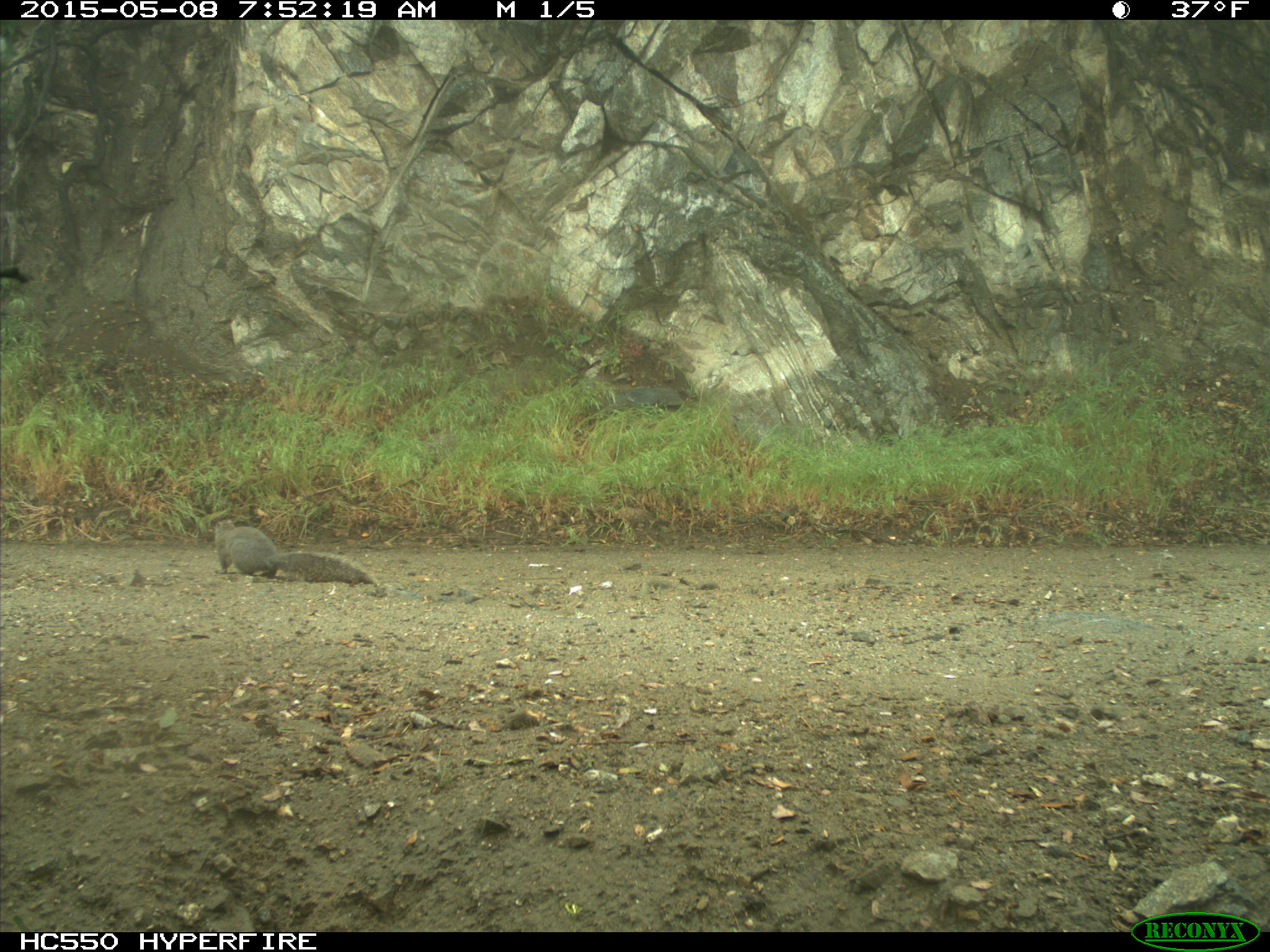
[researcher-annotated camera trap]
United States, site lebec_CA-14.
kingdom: Animalia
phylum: Chordata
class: Mammalia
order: Rodentia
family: Sciuridae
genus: Sciurus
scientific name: Sciurus carolinensis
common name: eastern gray squirrel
Sciurus carolinensis (eastern gray squirrel).